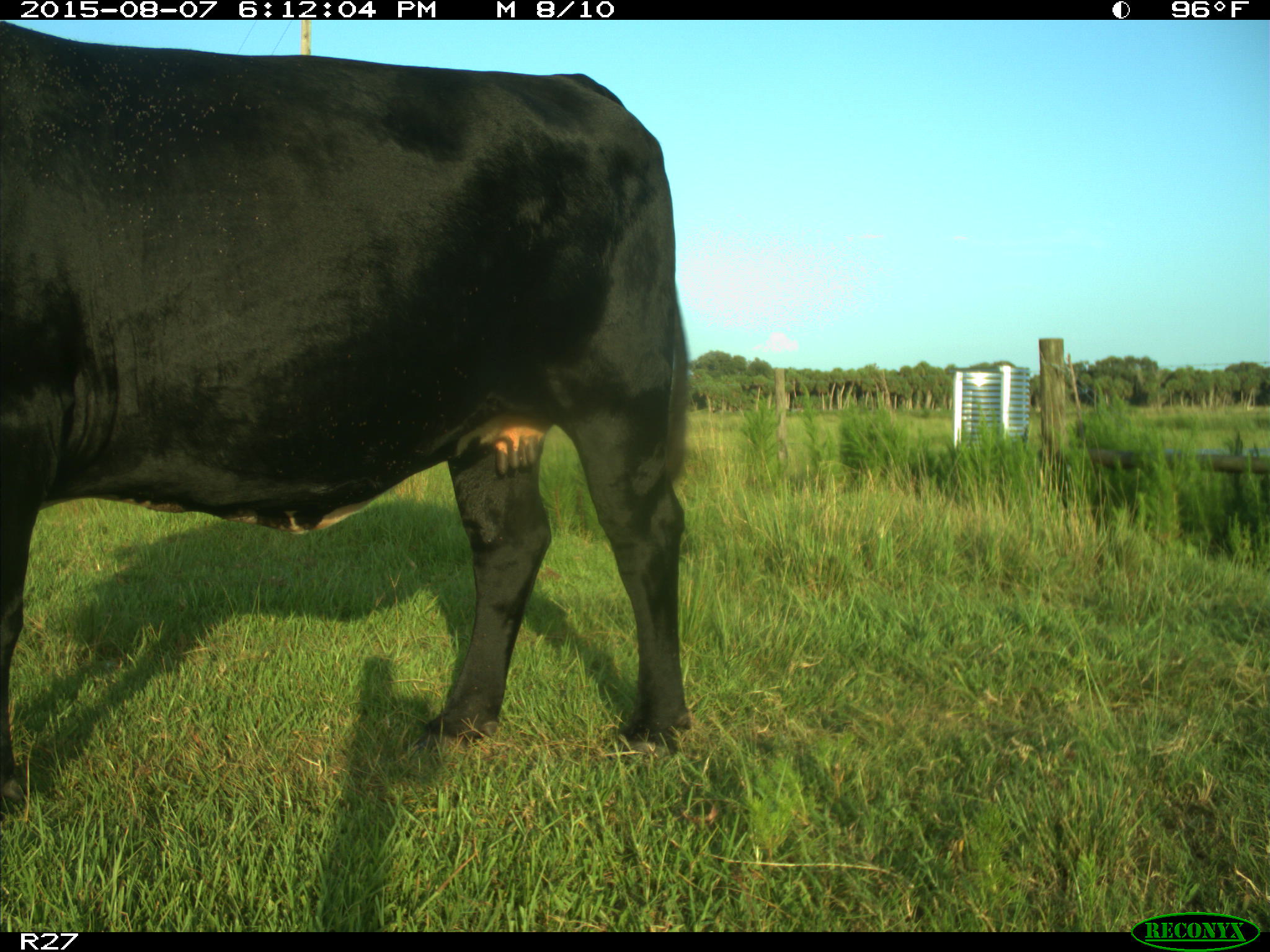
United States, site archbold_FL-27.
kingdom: Animalia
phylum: Chordata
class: Mammalia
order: Artiodactyla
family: Bovidae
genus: Bos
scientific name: Bos taurus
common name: domestic cow